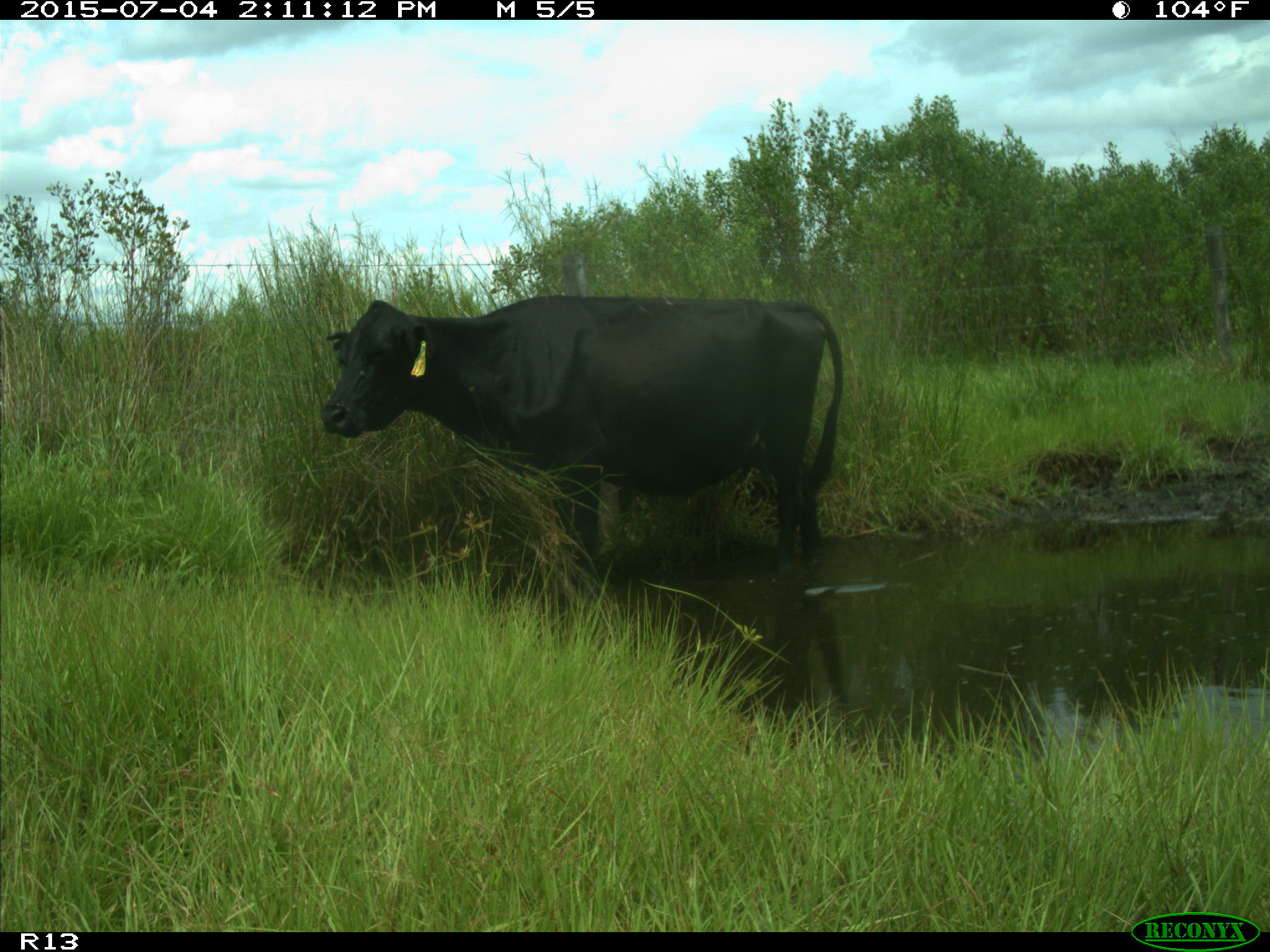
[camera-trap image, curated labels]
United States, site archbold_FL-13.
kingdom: Animalia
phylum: Chordata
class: Mammalia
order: Artiodactyla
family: Bovidae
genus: Bos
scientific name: Bos taurus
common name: domestic cow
Bos taurus (domestic cow).